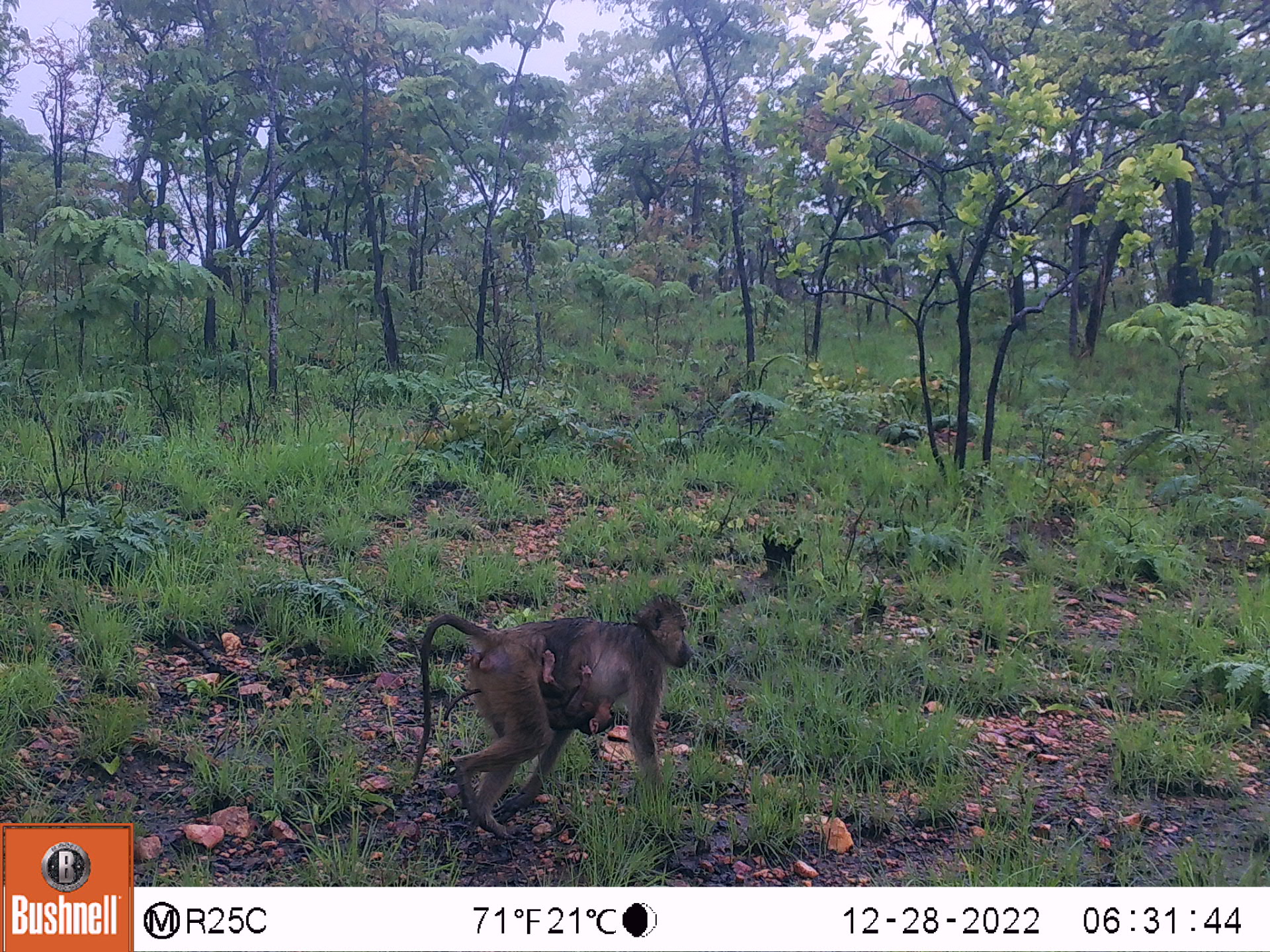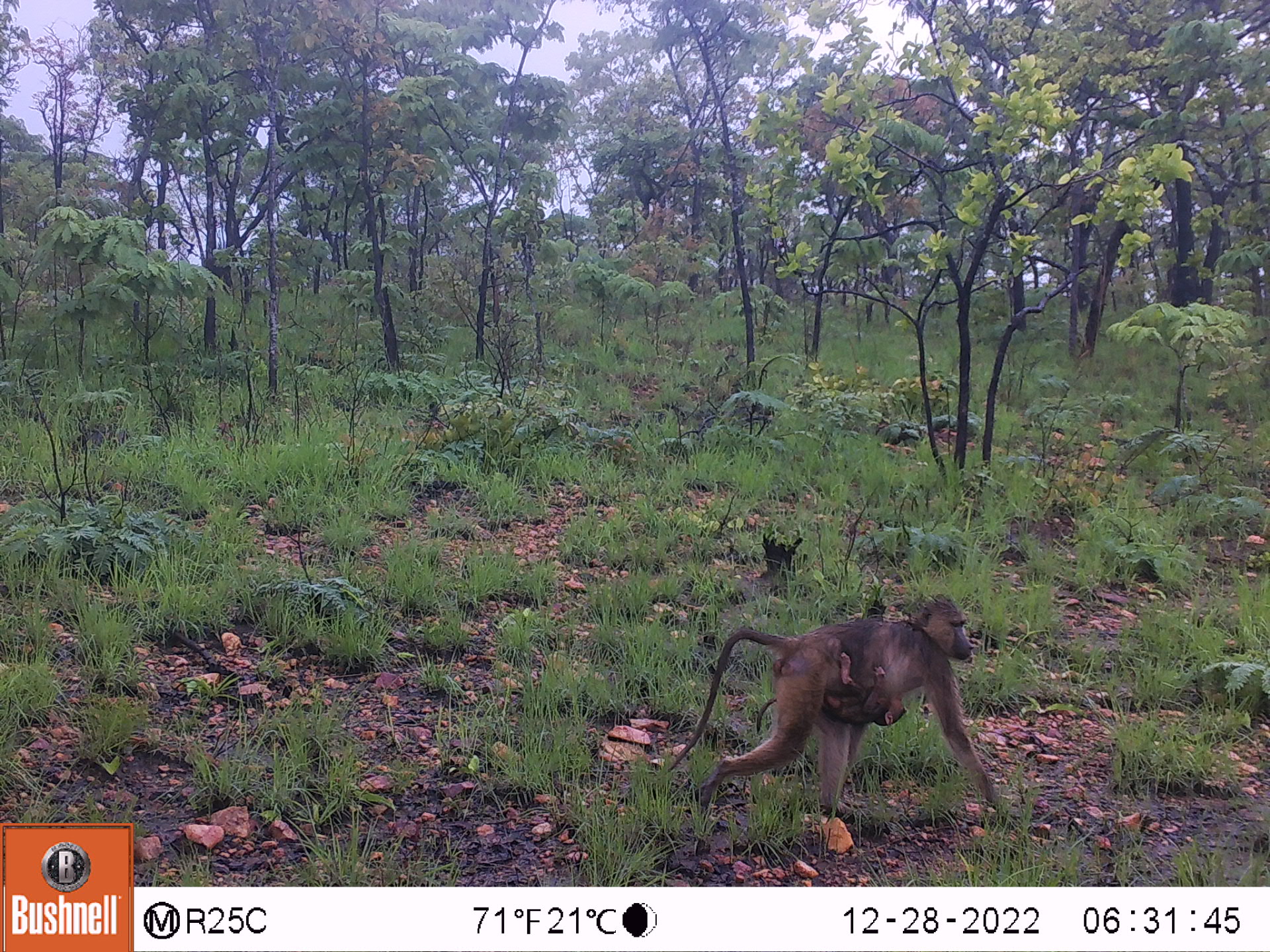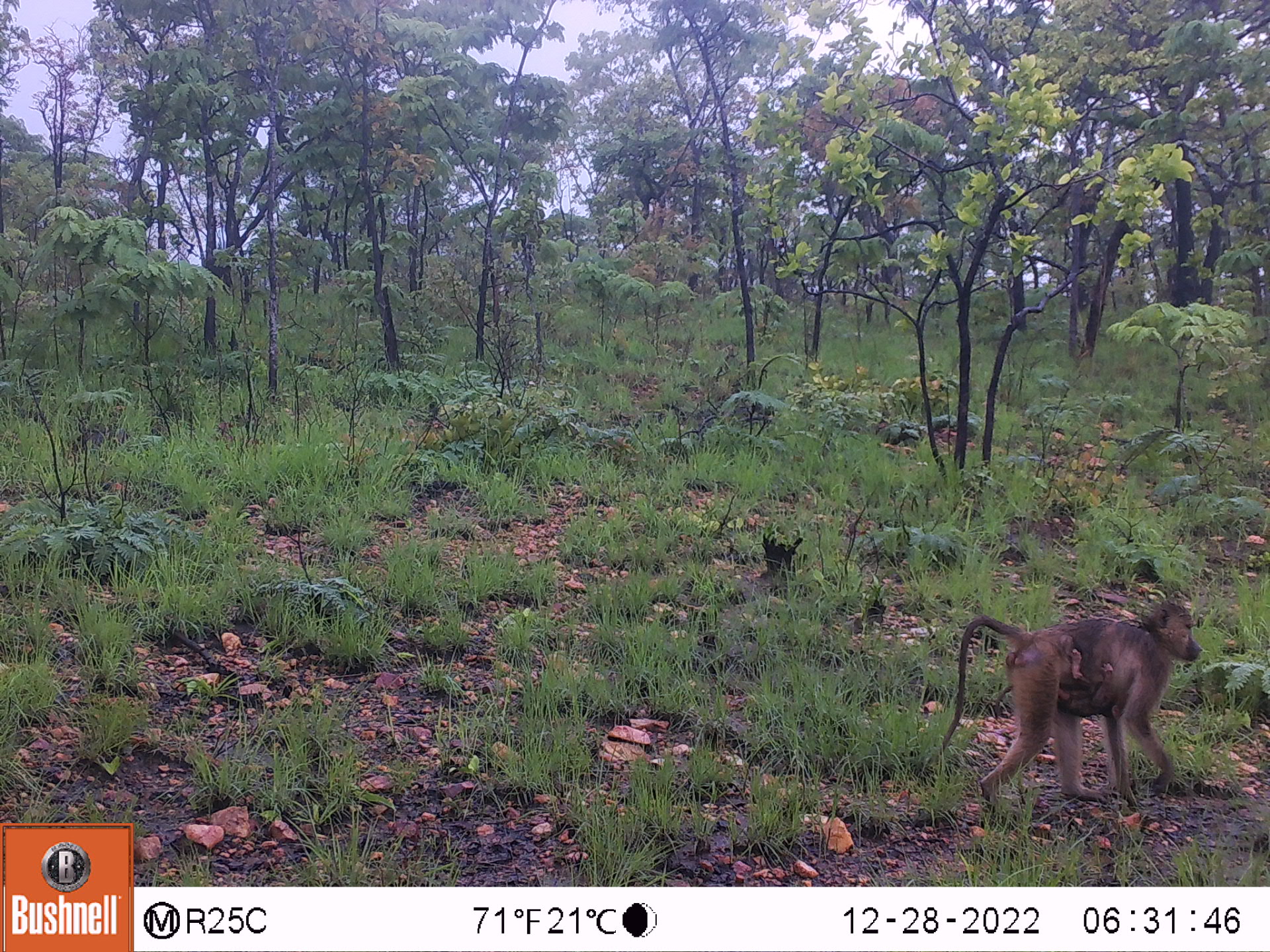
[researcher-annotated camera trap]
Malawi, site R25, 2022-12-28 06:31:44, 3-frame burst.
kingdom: Animalia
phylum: Chordata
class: Mammalia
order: Primates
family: Cercopithecidae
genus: Papio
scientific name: Papio cynocephalus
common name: yellow baboon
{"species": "yellow baboon (Papio cynocephalus)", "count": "1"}